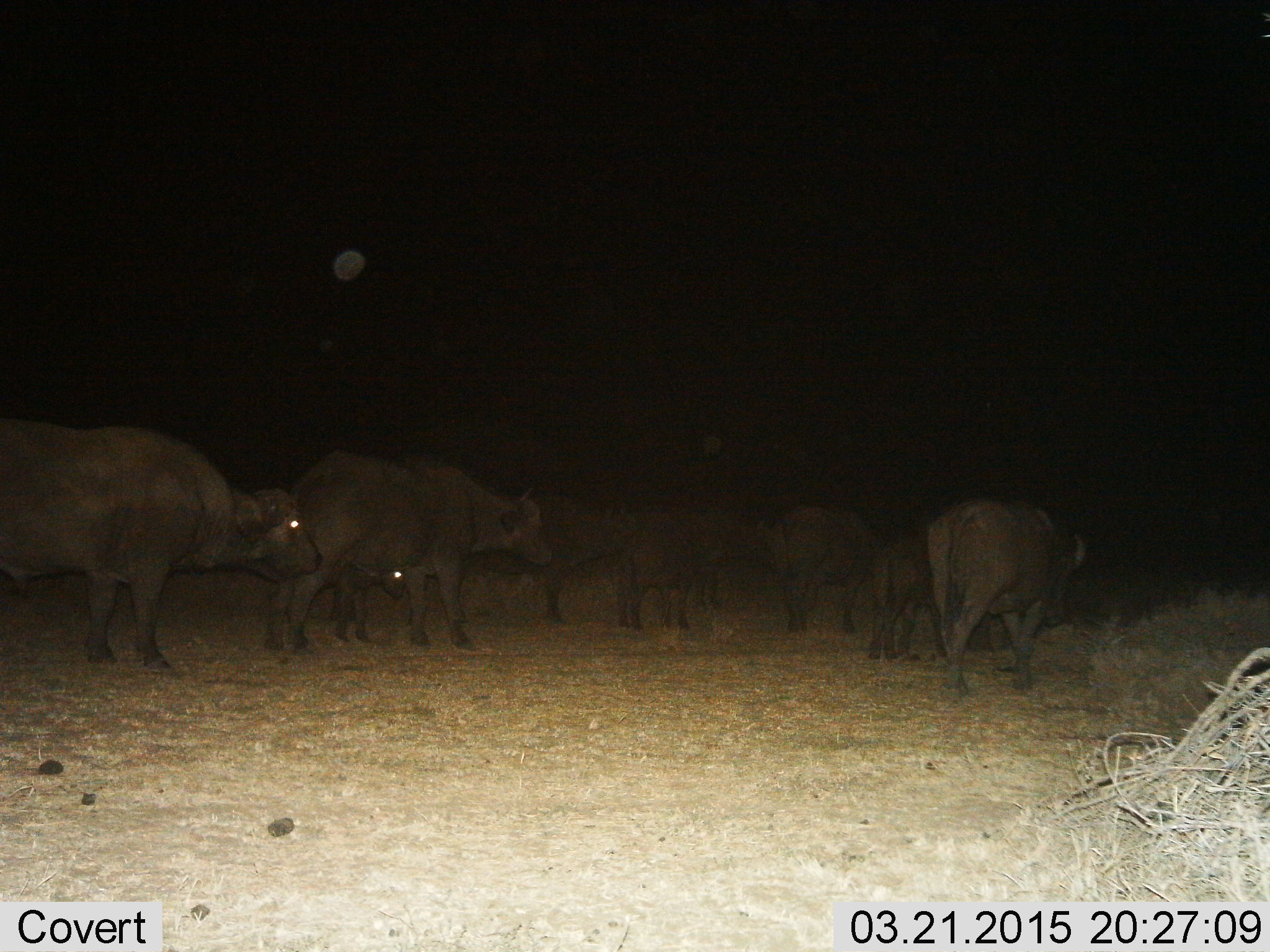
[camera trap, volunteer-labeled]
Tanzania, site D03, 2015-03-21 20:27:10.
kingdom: Animalia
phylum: Chordata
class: Mammalia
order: Artiodactyla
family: Bovidae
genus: Syncerus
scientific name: Syncerus caffer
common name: cape buffalo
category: buffalo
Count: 9.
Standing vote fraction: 20%.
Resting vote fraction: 0%.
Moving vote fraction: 100%.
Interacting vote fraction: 0%.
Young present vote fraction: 40%.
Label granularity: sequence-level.